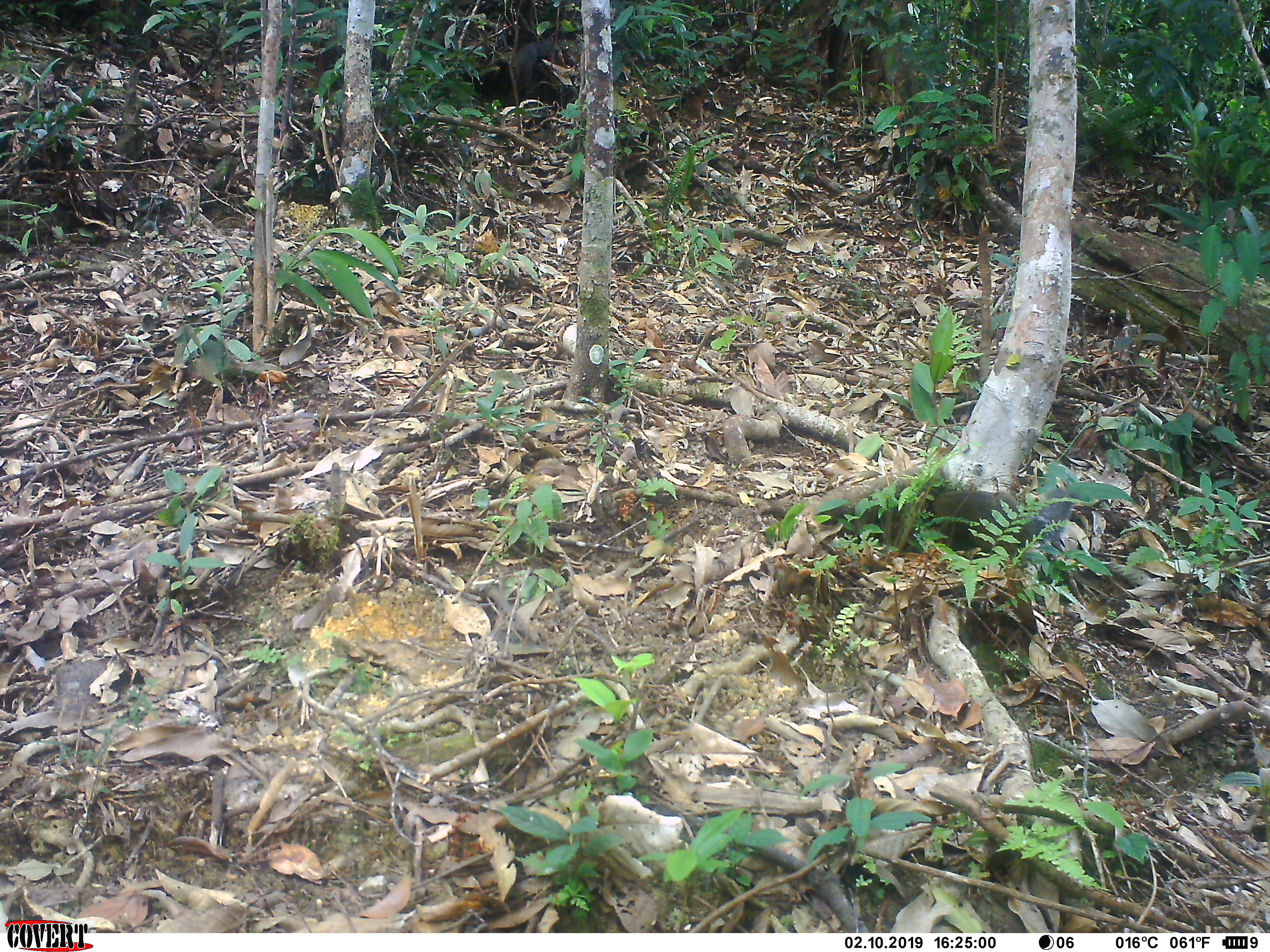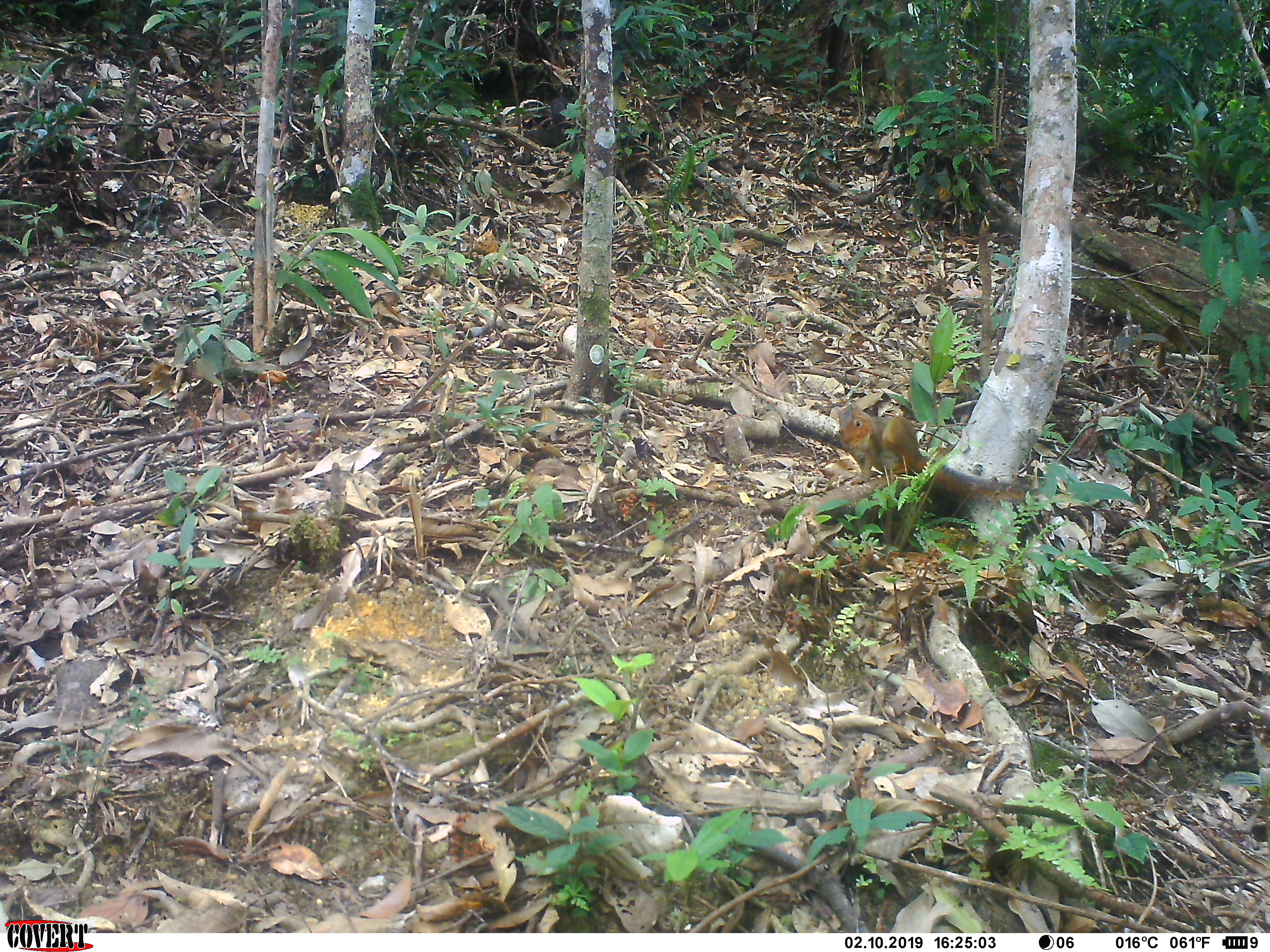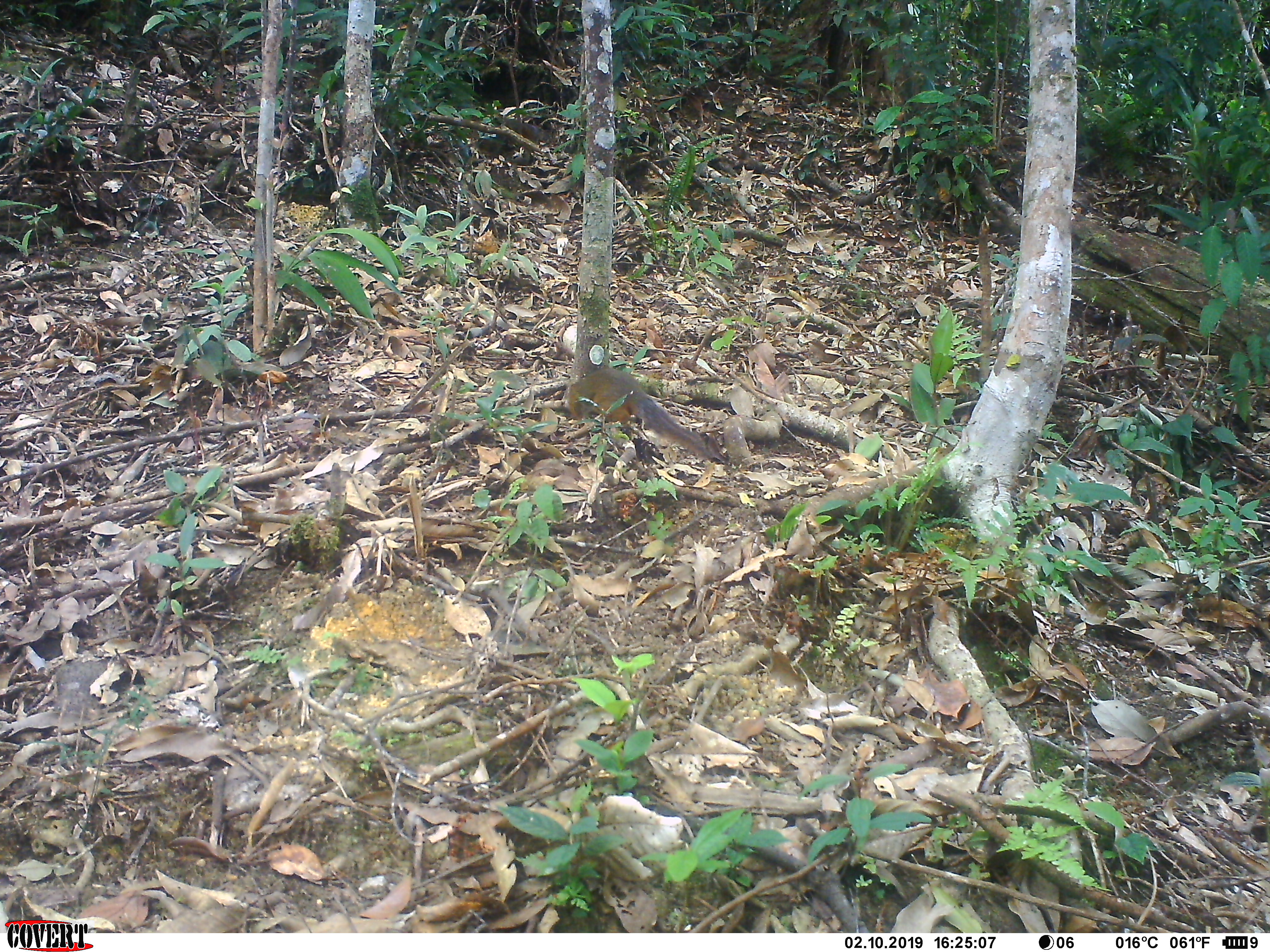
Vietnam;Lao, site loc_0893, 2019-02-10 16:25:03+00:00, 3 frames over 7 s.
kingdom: Animalia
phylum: Chordata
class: Mammalia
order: Rodentia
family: Sciuridae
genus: Dremomys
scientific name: Dremomys rufigenis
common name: red-cheeked squirrel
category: red cheeked squirrel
Red cheeked squirrel (red-cheeked squirrel) (Dremomys rufigenis). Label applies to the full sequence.